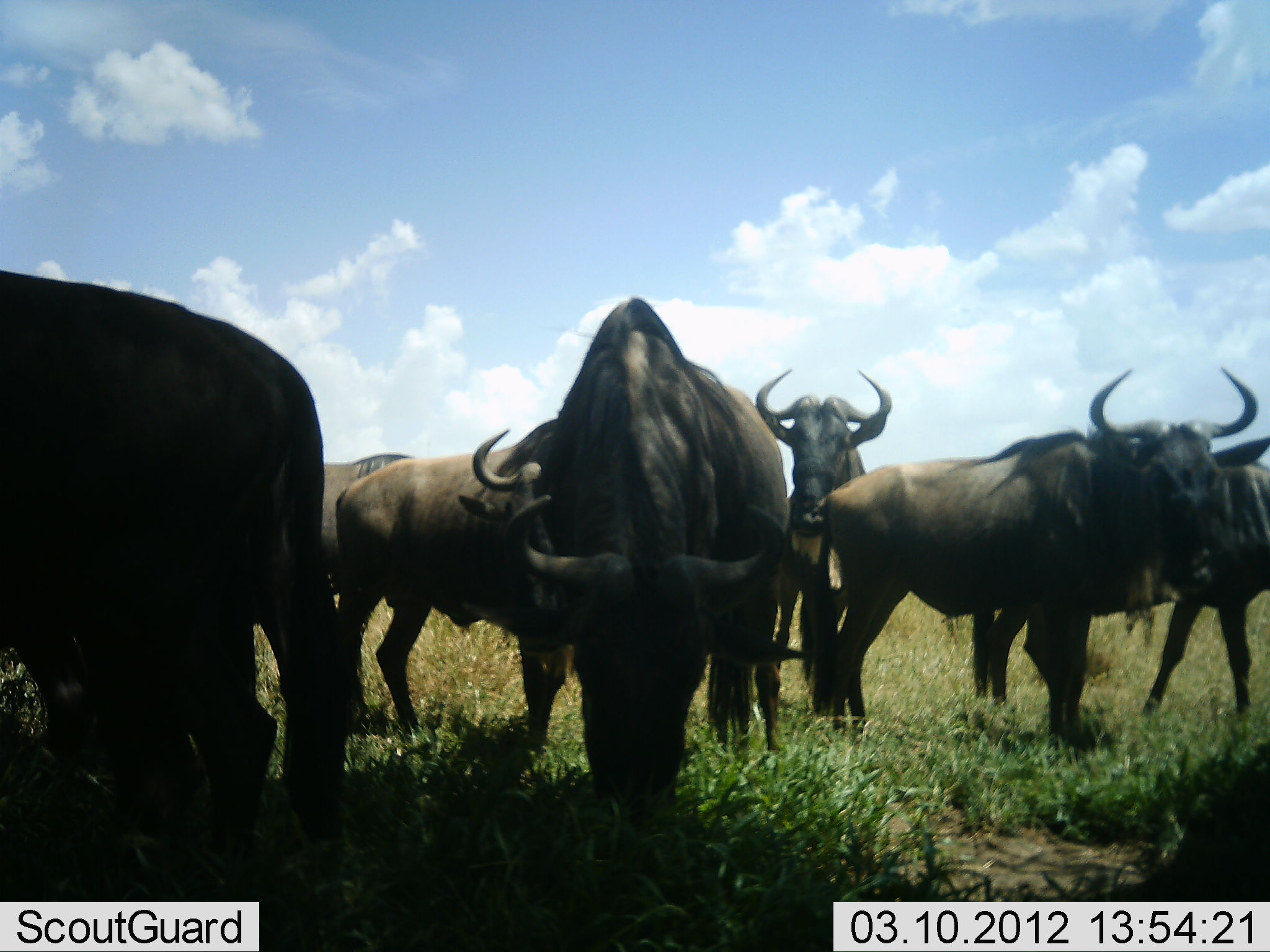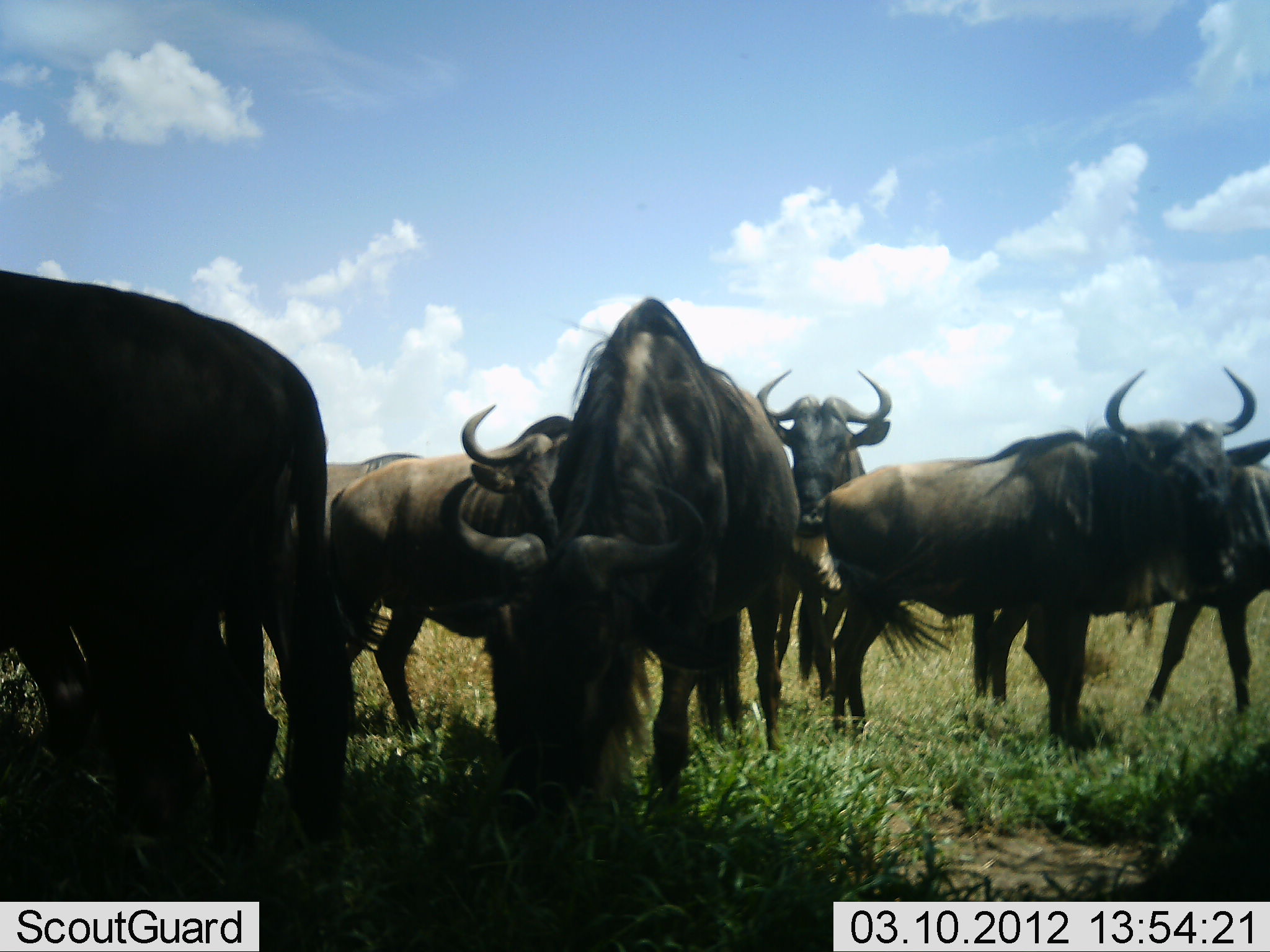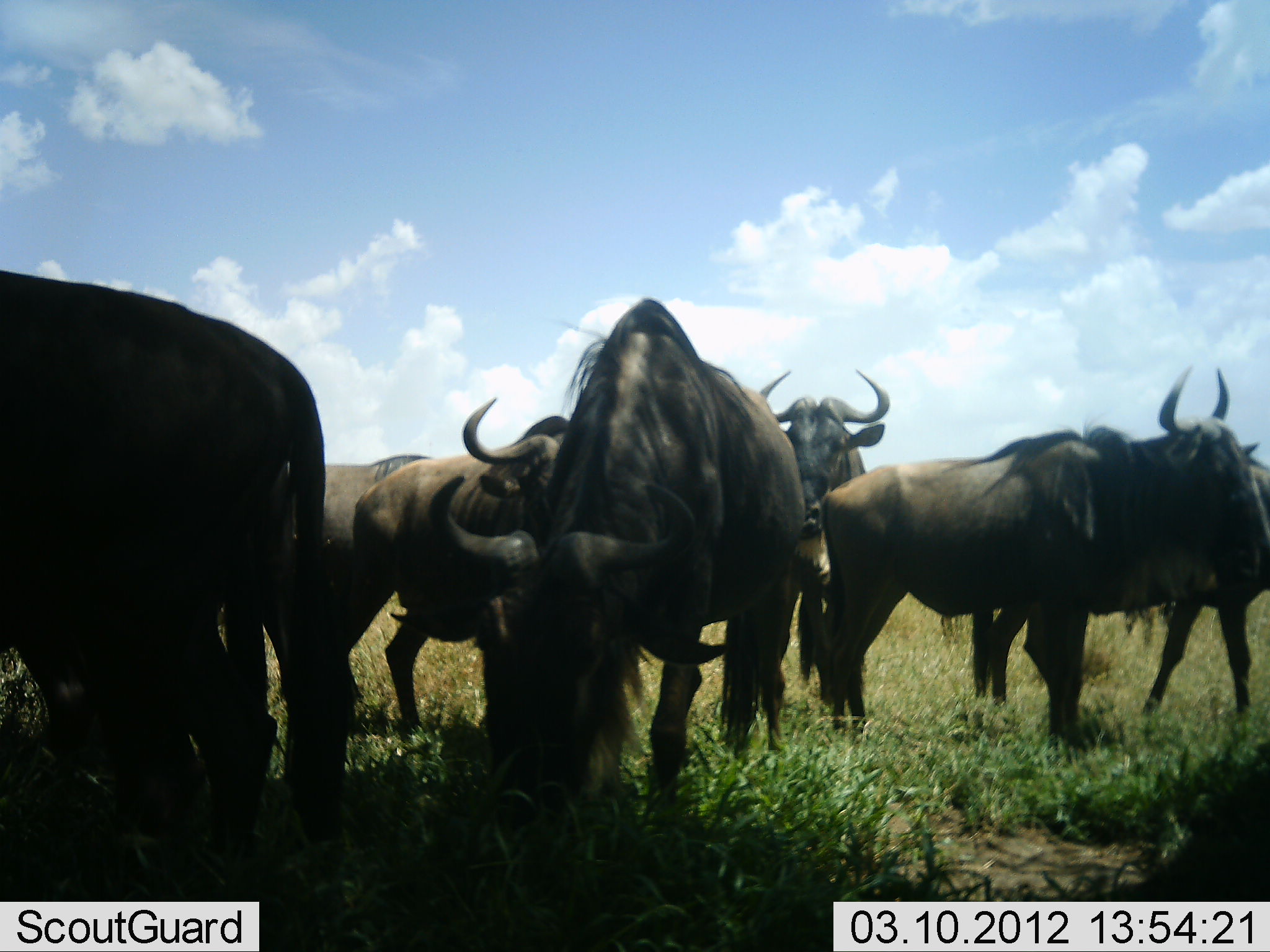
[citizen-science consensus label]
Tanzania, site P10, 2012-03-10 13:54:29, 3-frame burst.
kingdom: Animalia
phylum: Chordata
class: Mammalia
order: Artiodactyla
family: Bovidae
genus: Connochaetes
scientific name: Connochaetes taurinus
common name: blue wildebeest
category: wildebeest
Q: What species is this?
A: Wildebeest (blue wildebeest) (Connochaetes taurinus).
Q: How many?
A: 7.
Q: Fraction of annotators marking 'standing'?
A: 74%.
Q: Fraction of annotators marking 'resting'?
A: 19%.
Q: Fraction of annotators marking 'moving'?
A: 11%.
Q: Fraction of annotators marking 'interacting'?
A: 4%.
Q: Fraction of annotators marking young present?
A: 0%.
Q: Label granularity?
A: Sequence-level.